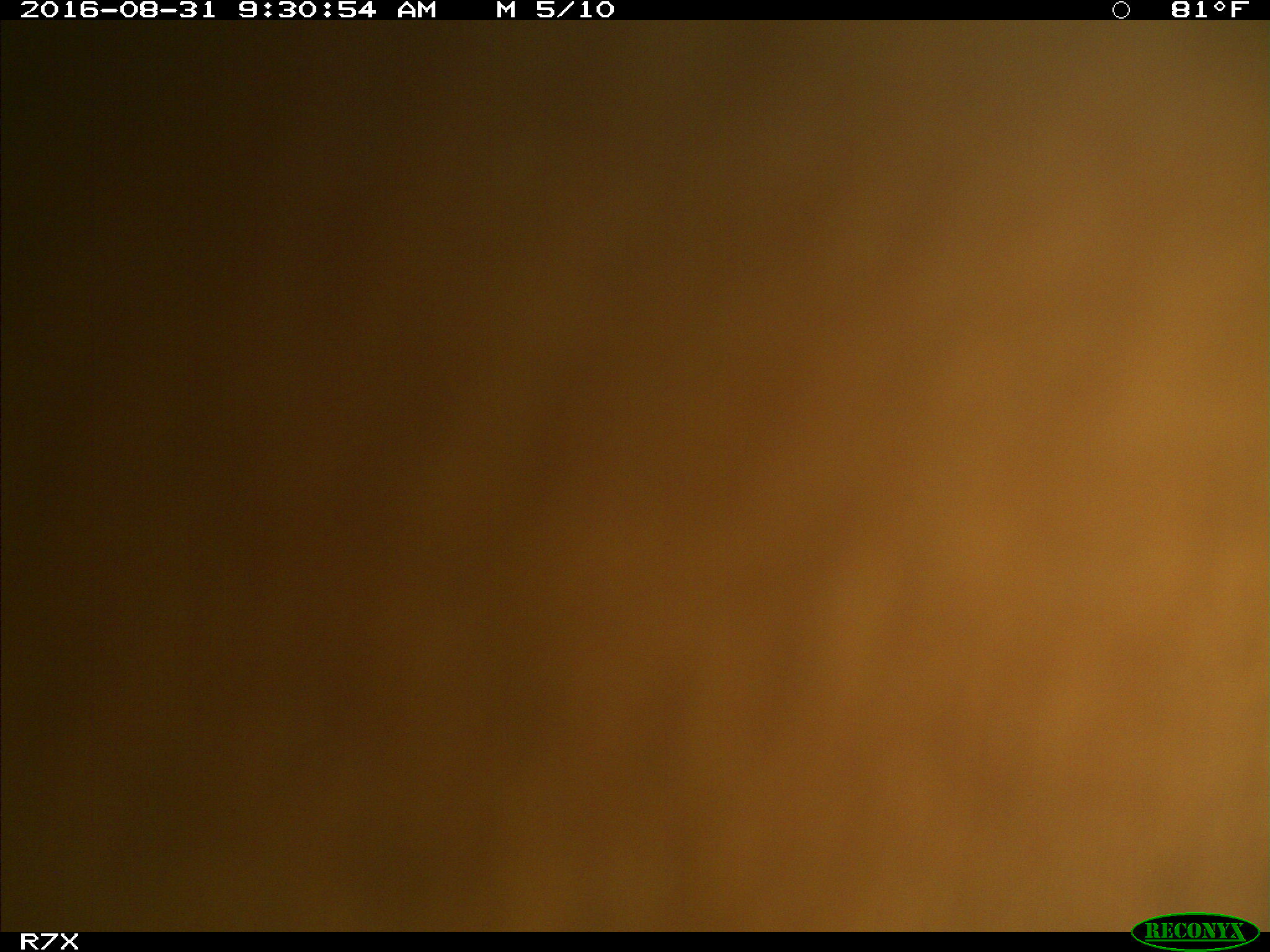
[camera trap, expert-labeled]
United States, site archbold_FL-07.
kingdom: Animalia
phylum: Chordata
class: Mammalia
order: Artiodactyla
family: Bovidae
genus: Bos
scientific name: Bos taurus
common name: domestic cow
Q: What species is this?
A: Bos taurus (domestic cow).